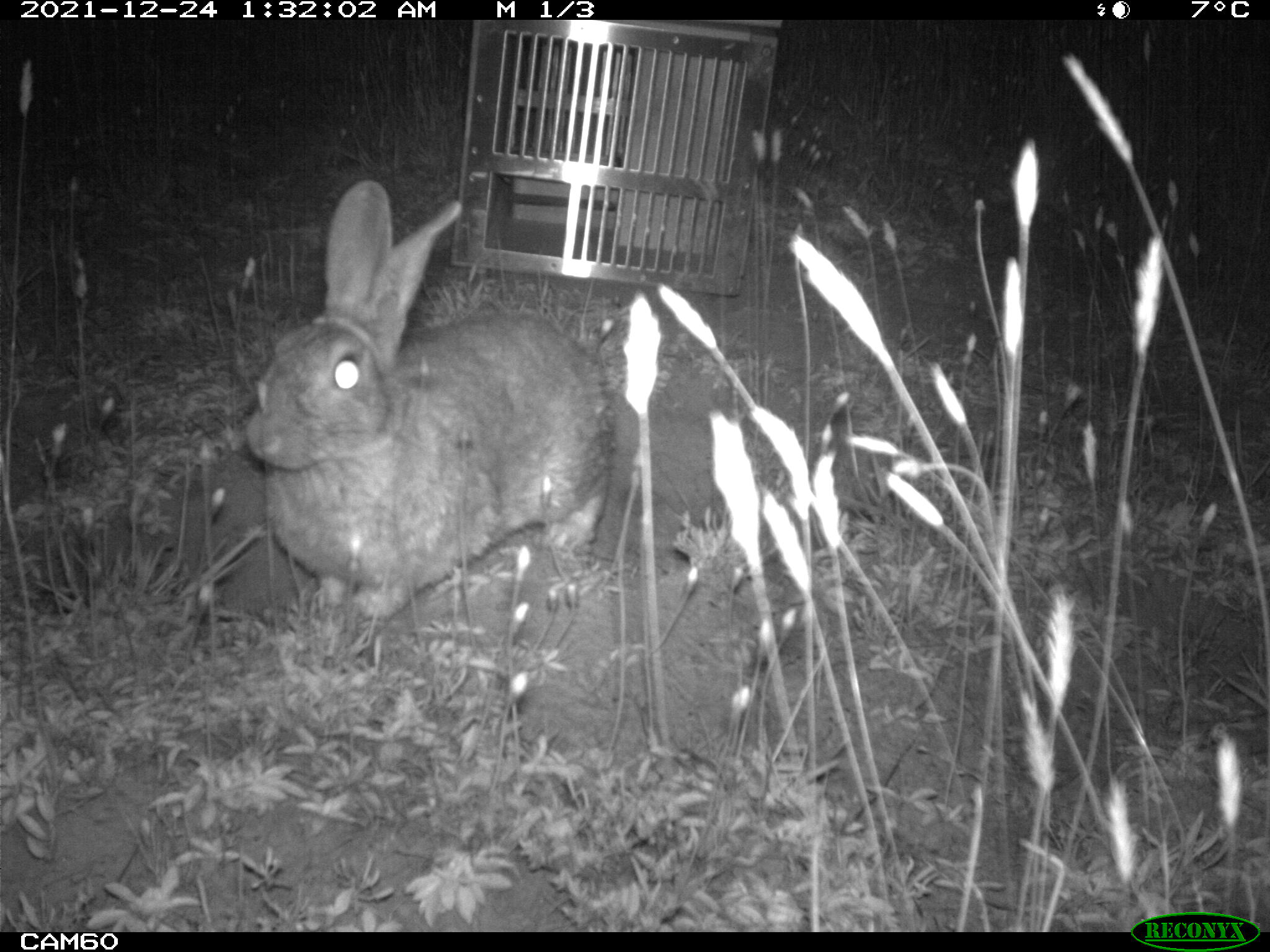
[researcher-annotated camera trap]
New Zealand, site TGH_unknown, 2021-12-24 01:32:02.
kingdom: Animalia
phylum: Chordata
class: Mammalia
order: Lagomorpha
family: Leporidae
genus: Oryctolagus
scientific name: Oryctolagus cuniculus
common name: european rabbit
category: rabbit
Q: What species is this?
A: Rabbit (european rabbit) (Oryctolagus cuniculus).